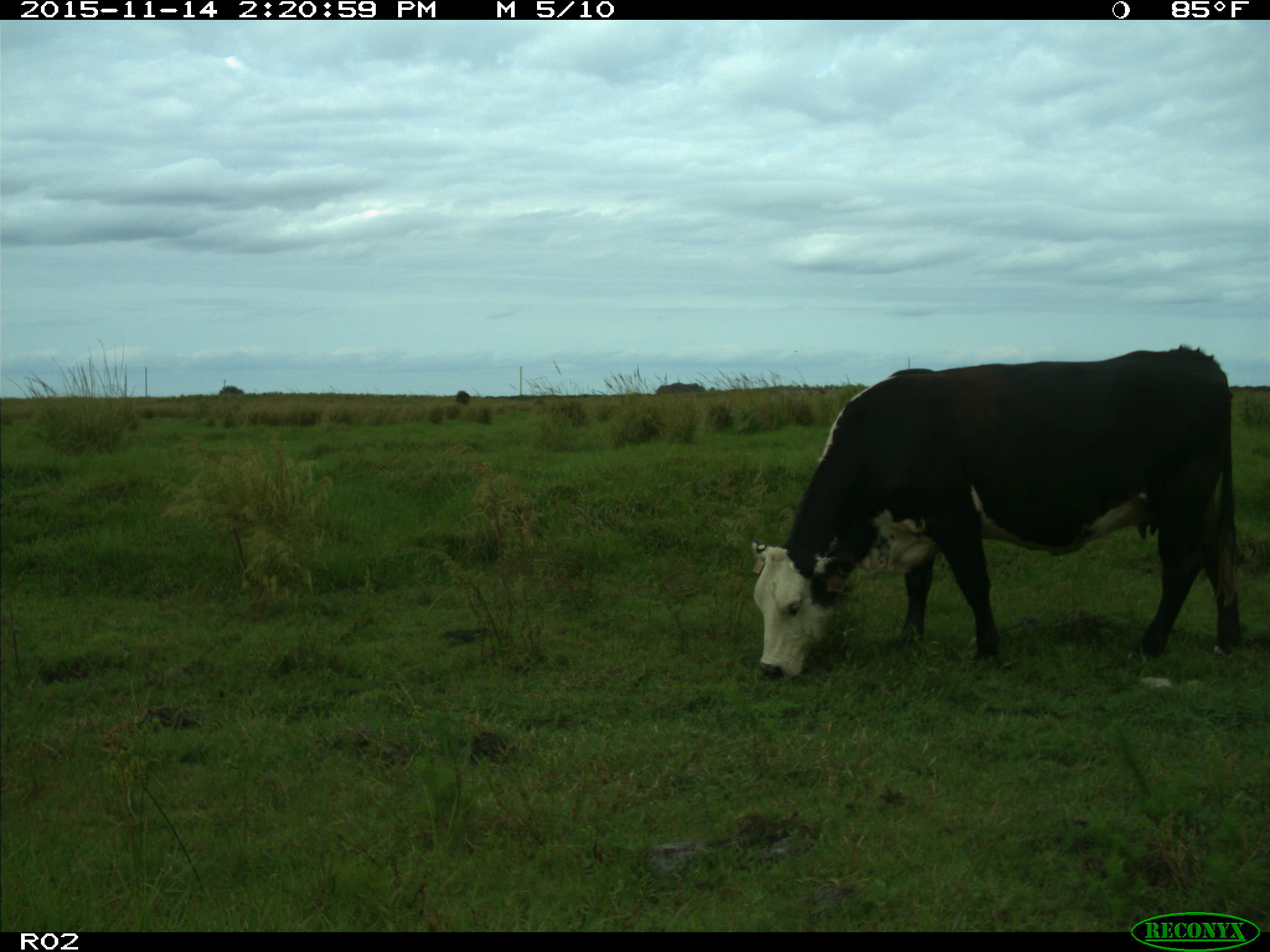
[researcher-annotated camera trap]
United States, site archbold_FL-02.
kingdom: Animalia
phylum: Chordata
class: Mammalia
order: Artiodactyla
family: Bovidae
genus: Bos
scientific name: Bos taurus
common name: domestic cow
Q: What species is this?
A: Bos taurus (domestic cow).